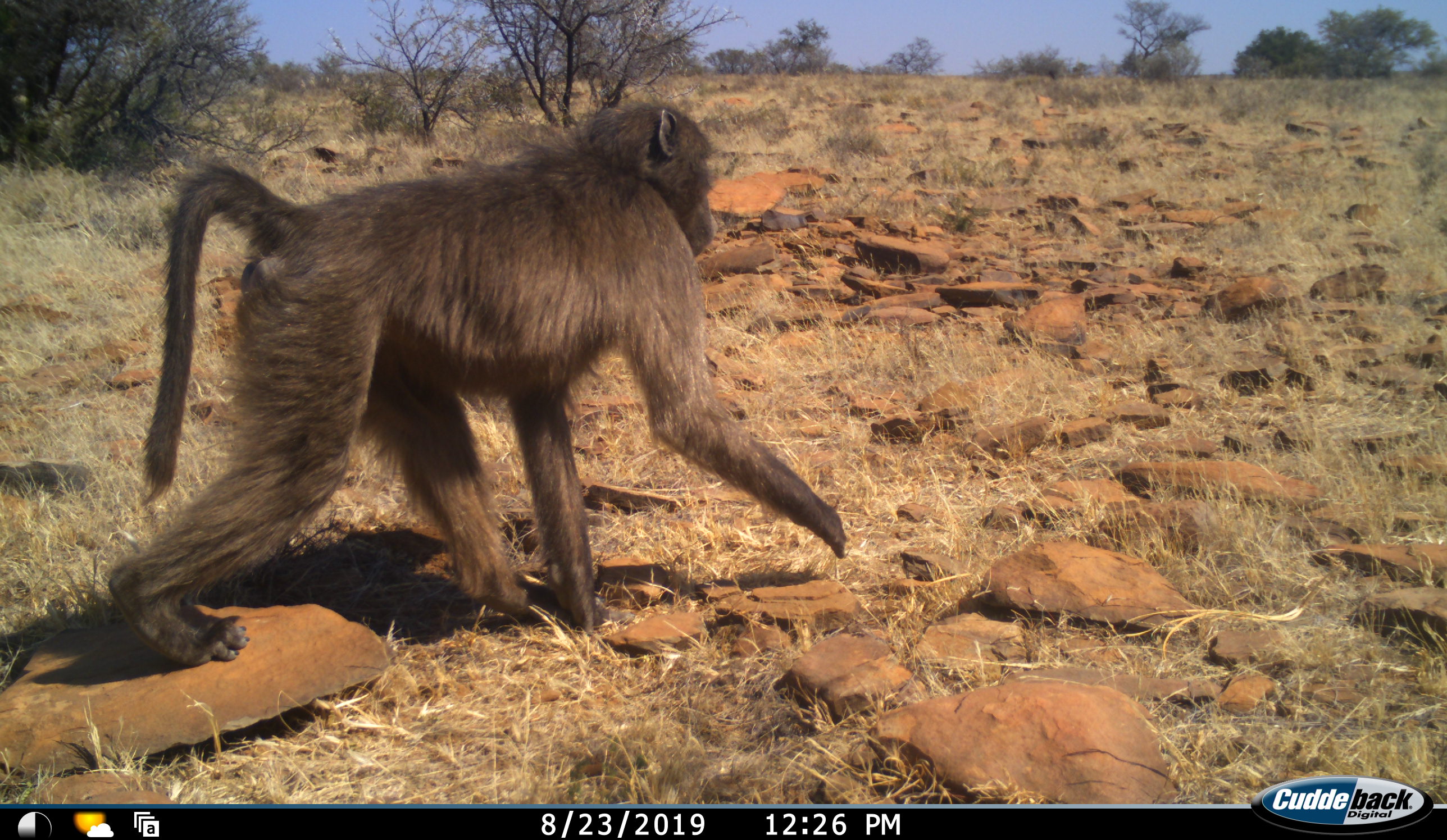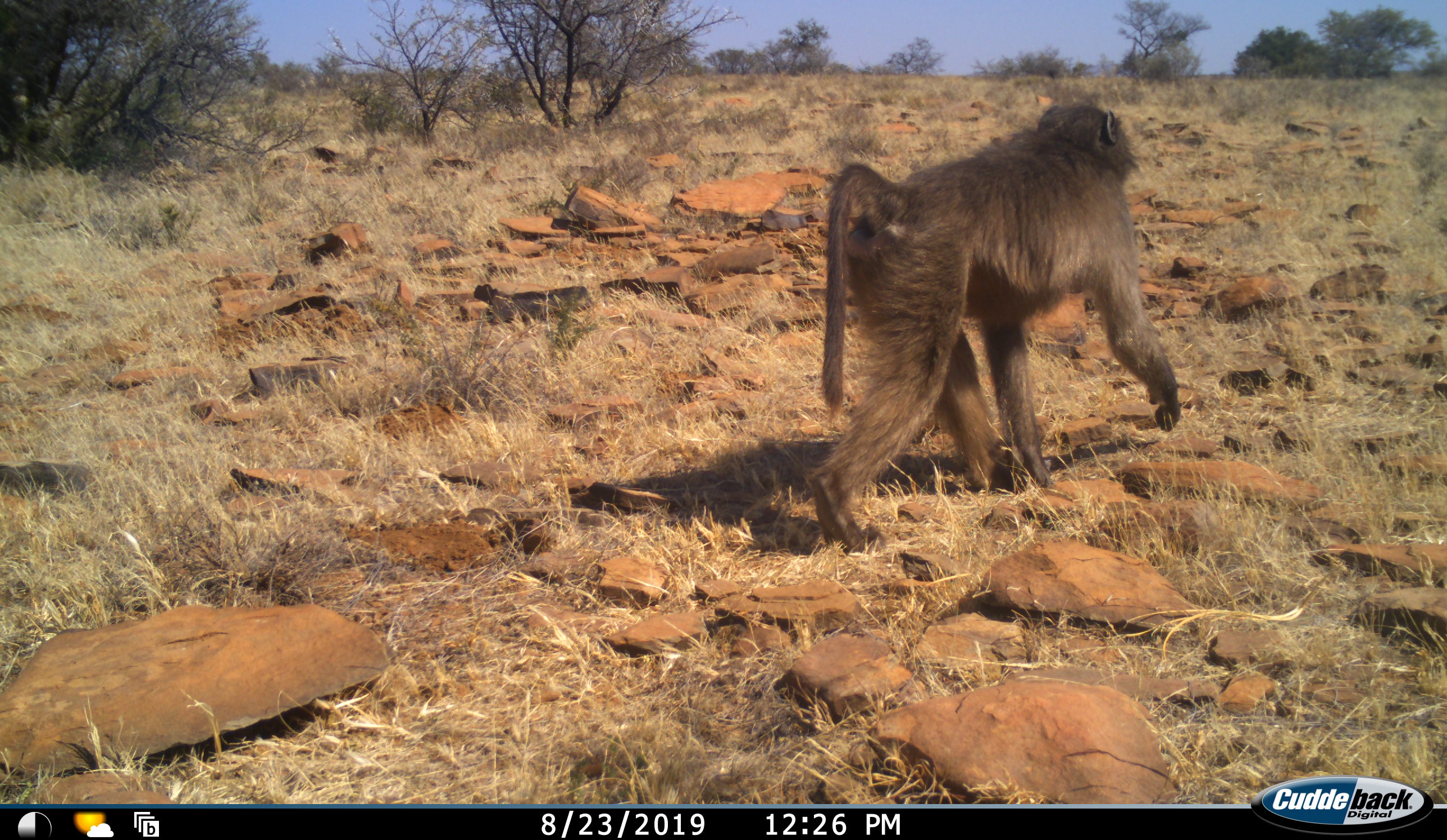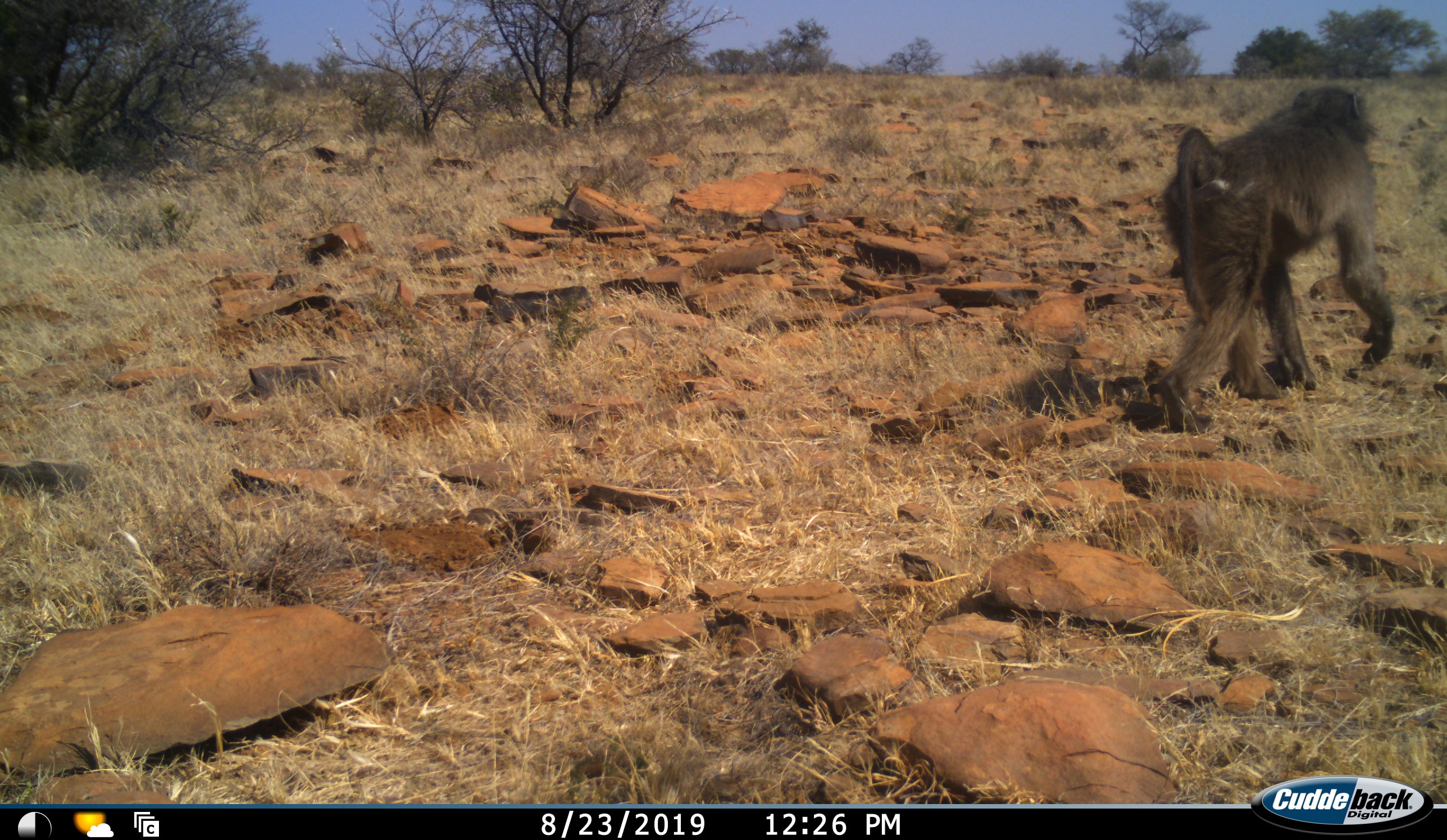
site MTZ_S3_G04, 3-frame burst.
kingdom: Animalia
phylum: Chordata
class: Mammalia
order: Primates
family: Cercopithecidae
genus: Papio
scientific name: Papio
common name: baboon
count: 1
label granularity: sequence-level